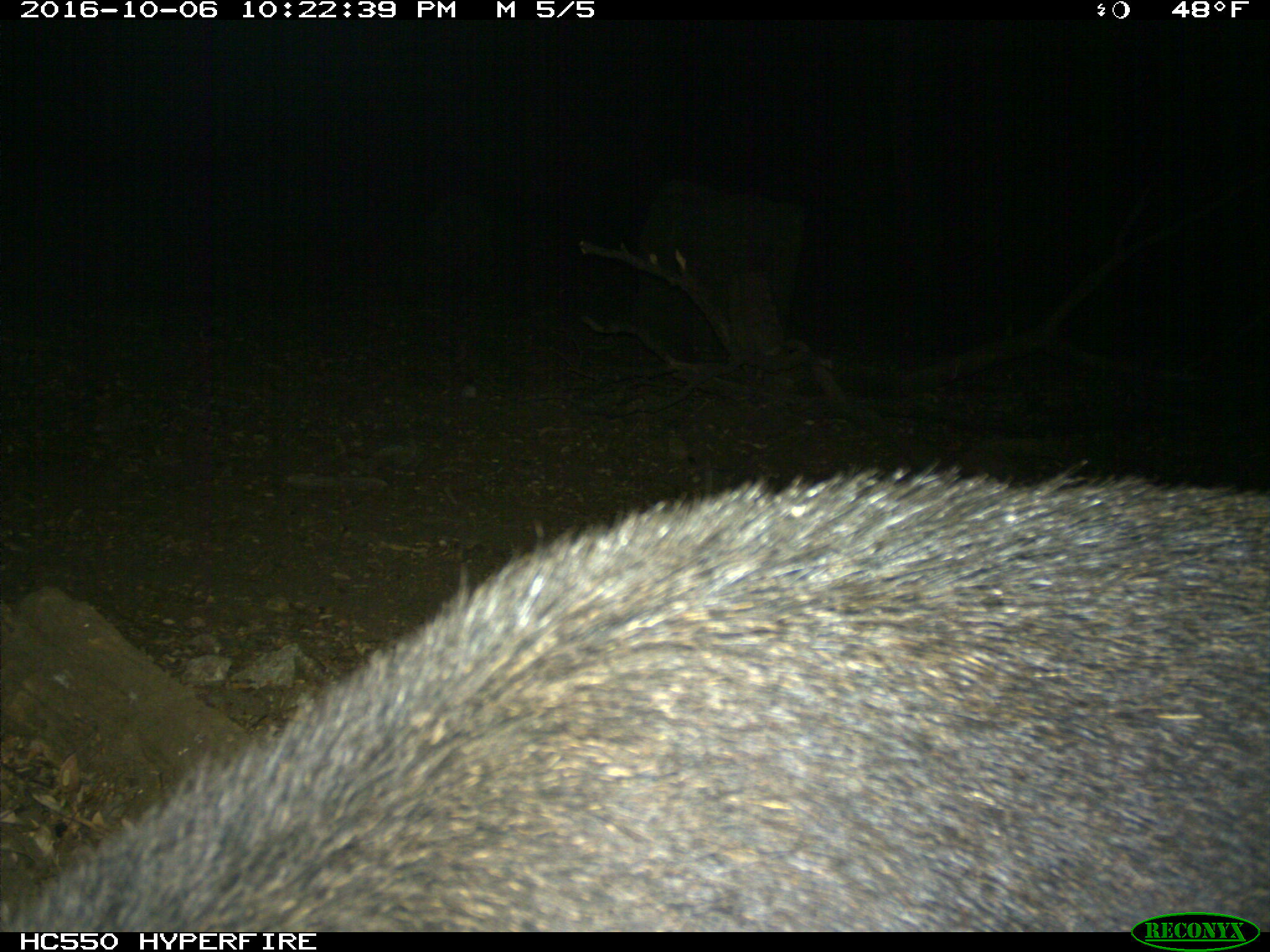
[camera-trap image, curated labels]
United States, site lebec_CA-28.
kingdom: Animalia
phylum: Chordata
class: Mammalia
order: Artiodactyla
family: Suidae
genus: Sus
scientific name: Sus scrofa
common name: wild boar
Sus scrofa (wild boar).